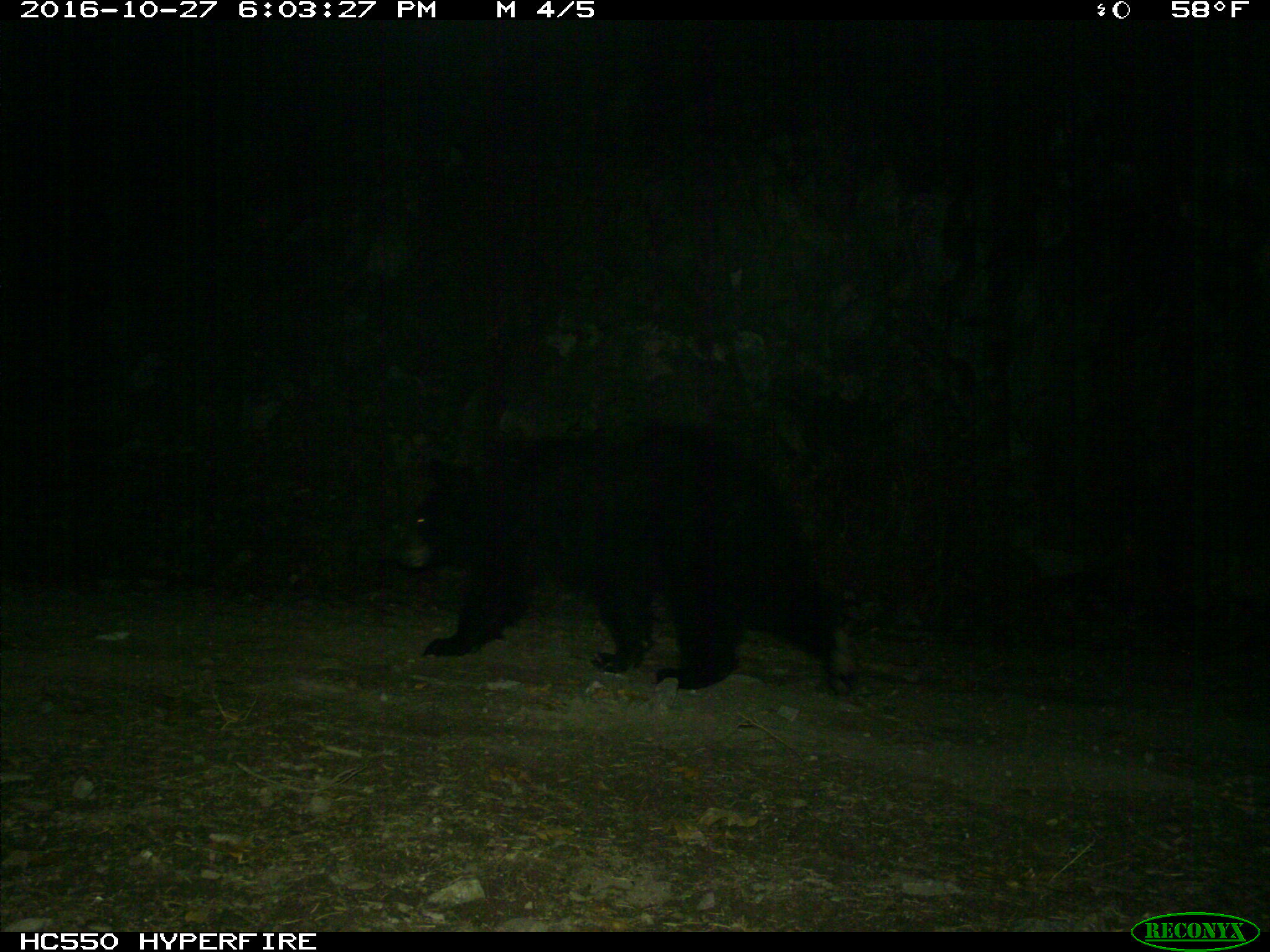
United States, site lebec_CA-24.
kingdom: Animalia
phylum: Chordata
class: Mammalia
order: Carnivora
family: Ursidae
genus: Ursus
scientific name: Ursus americanus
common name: american black bear